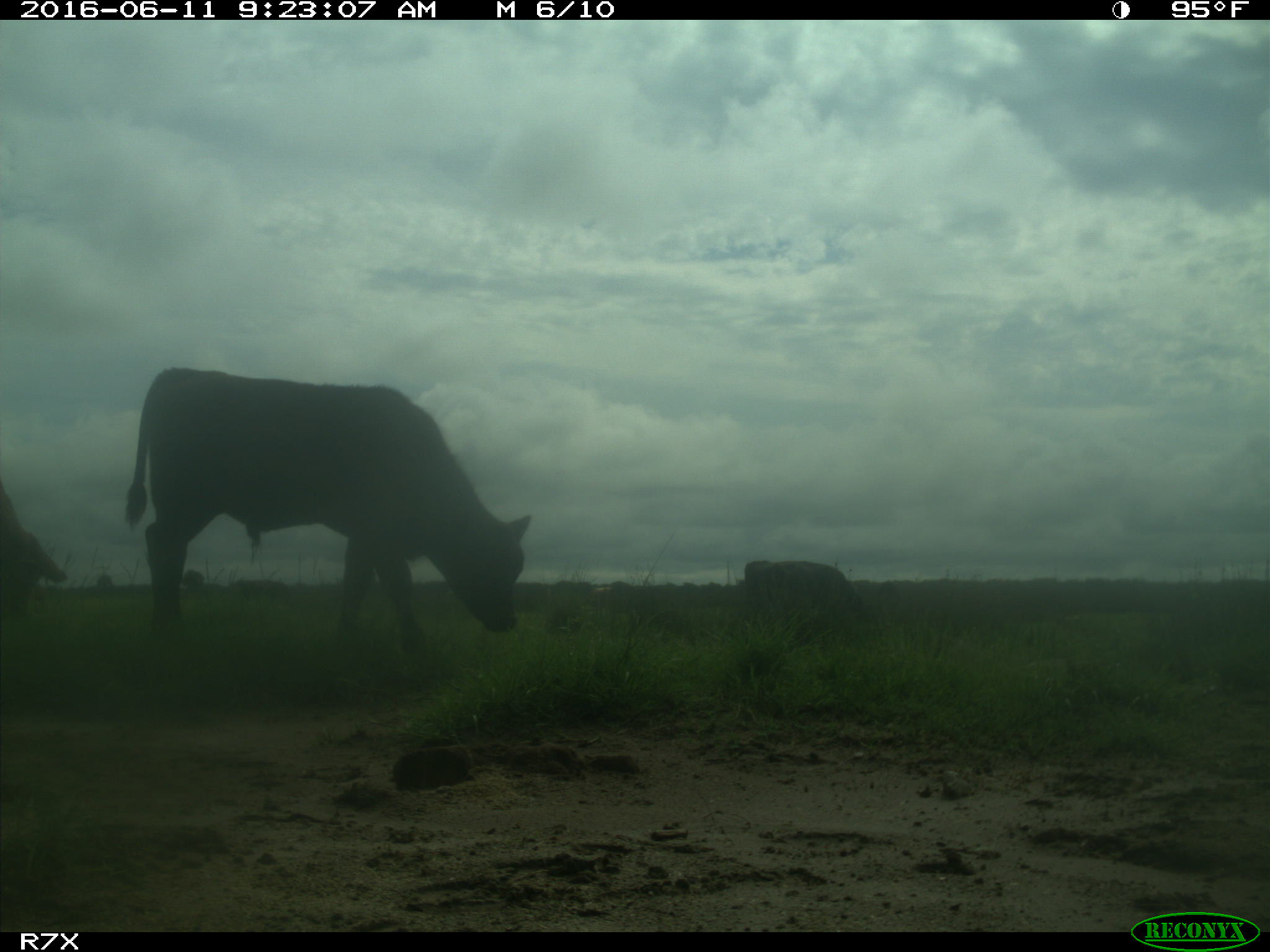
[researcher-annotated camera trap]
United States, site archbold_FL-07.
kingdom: Animalia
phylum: Chordata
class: Mammalia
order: Artiodactyla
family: Bovidae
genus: Bos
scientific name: Bos taurus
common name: domestic cow